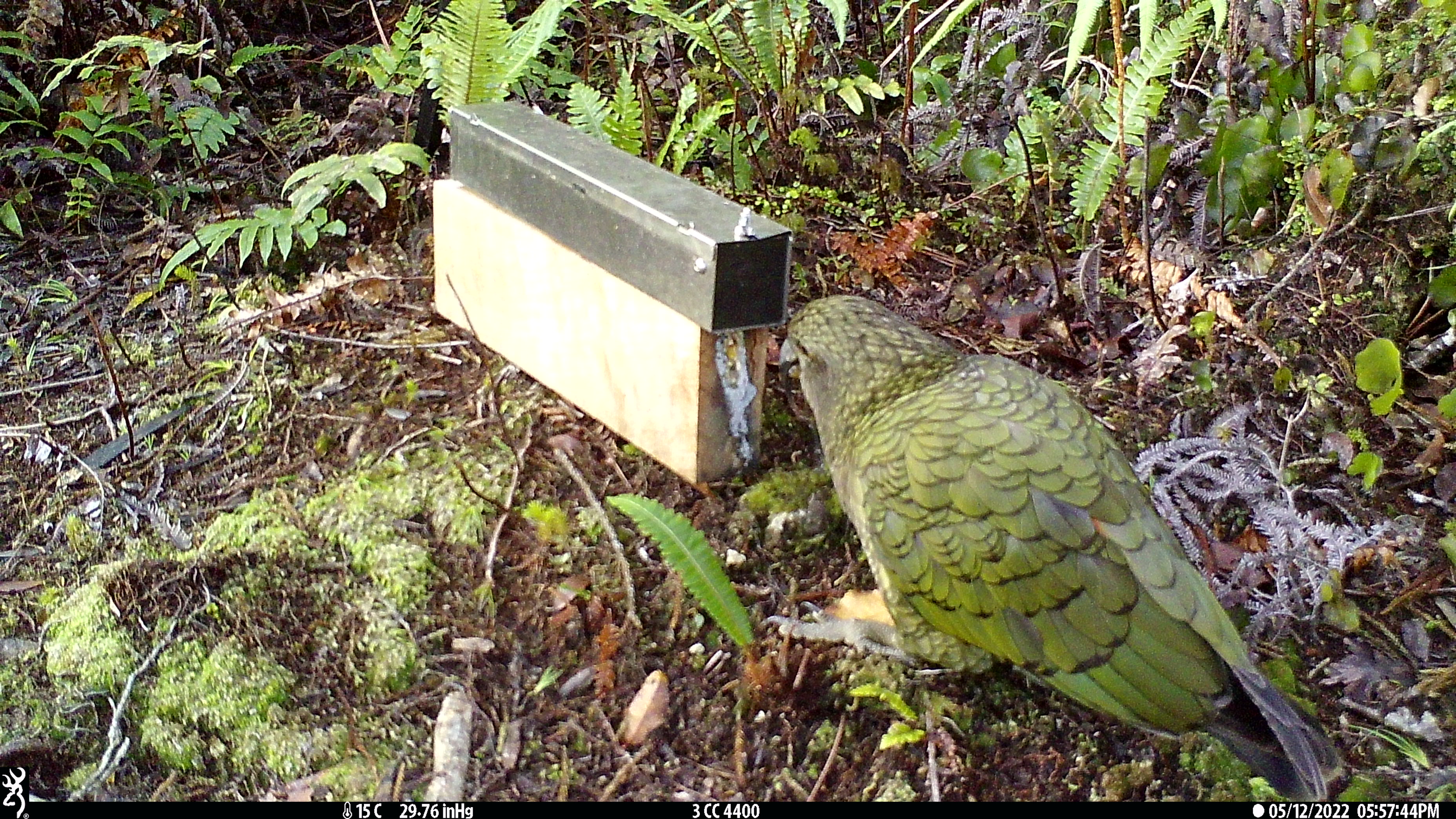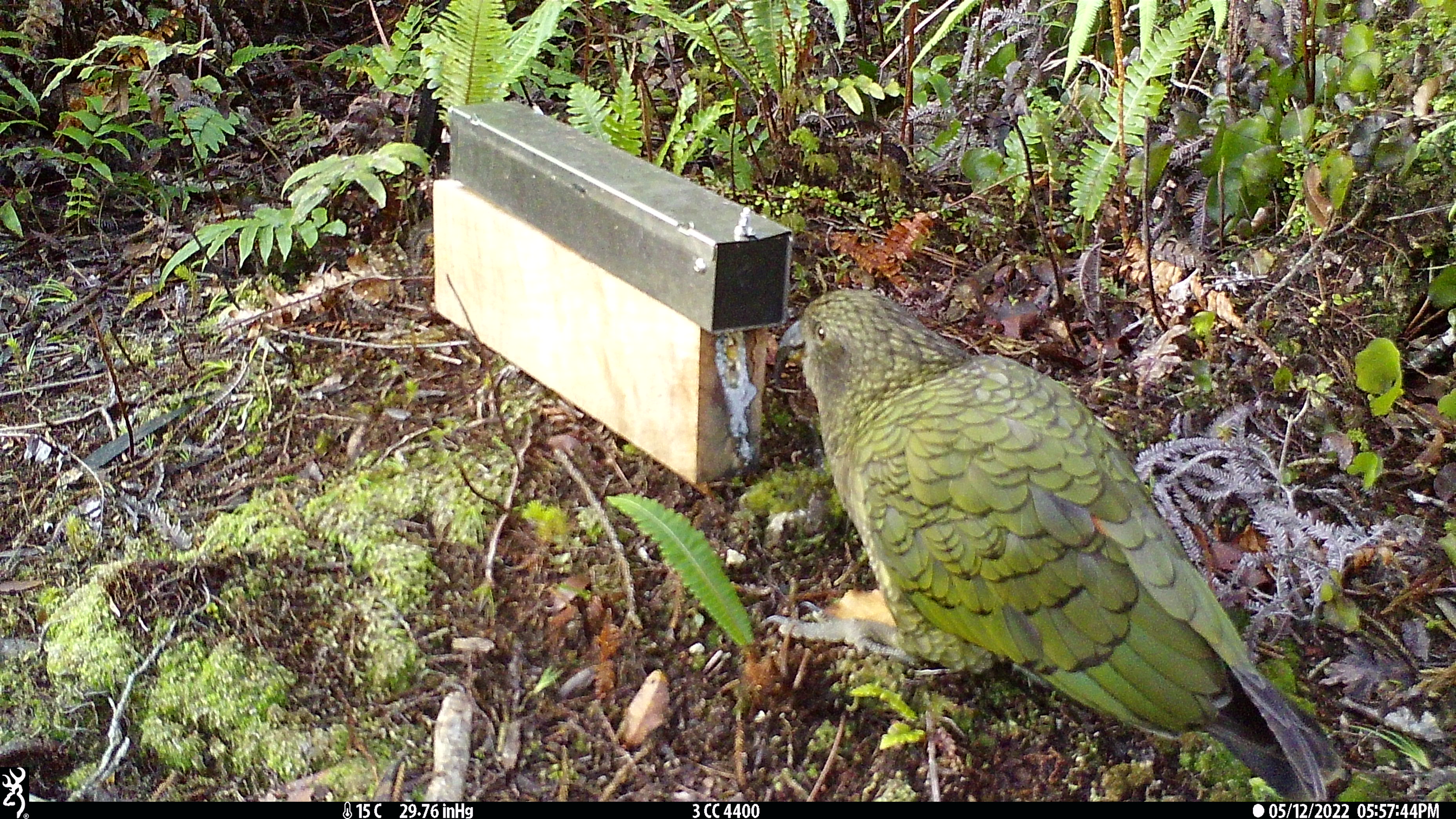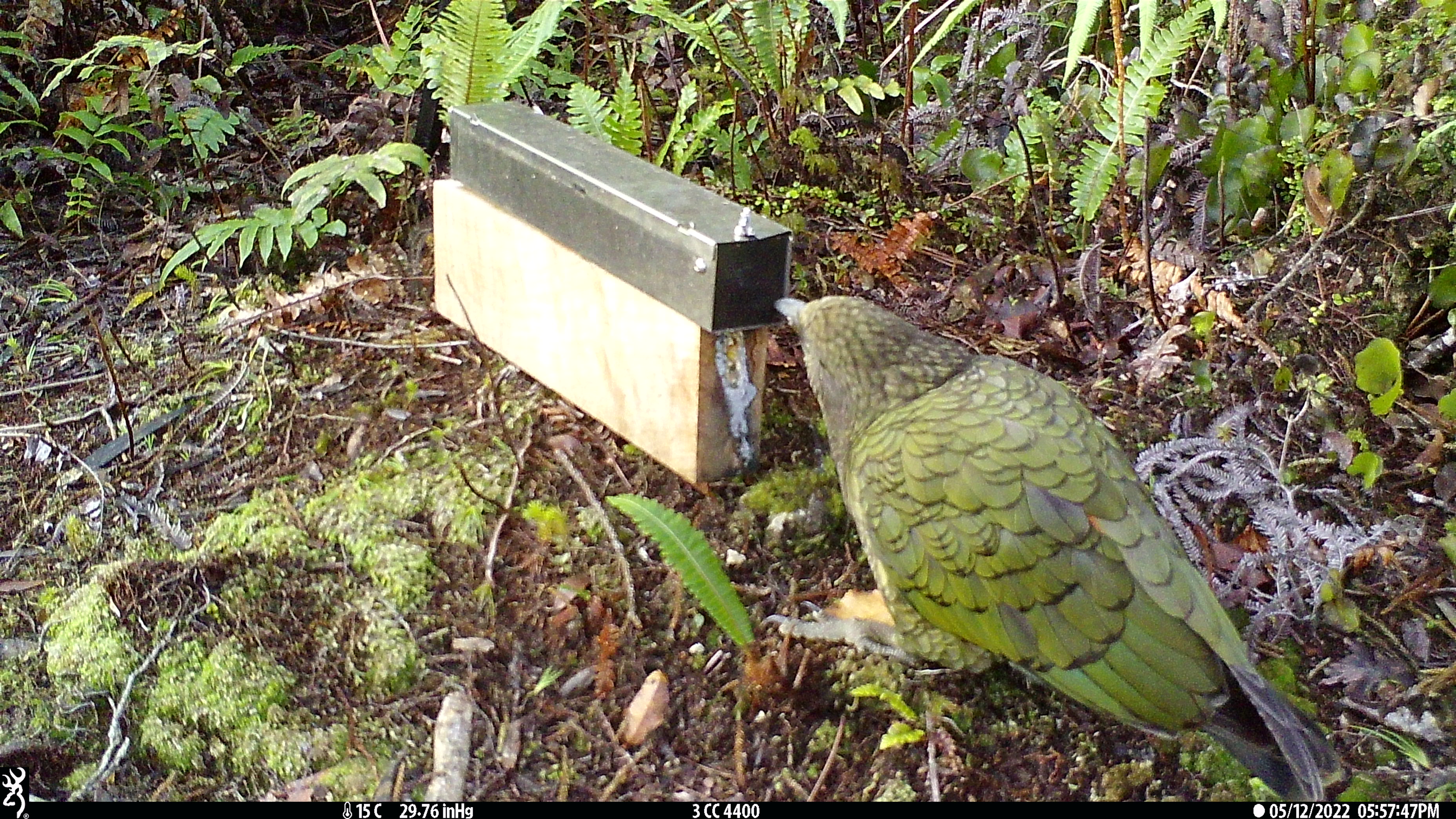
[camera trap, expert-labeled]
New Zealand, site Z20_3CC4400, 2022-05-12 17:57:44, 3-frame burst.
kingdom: Animalia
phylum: Chordata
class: Aves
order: Psittaciformes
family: Strigopidae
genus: Nestor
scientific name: Nestor notabilis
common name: kea